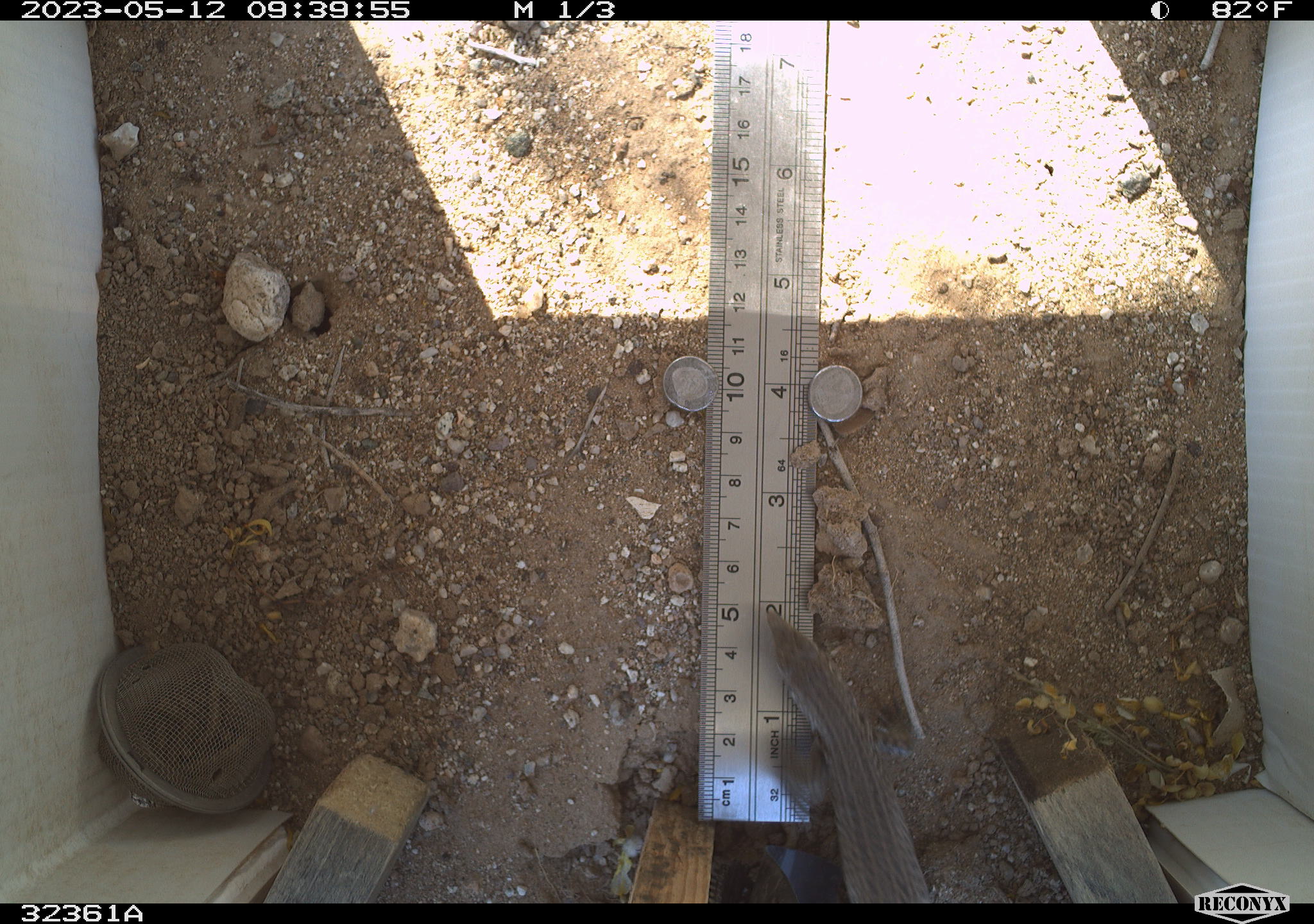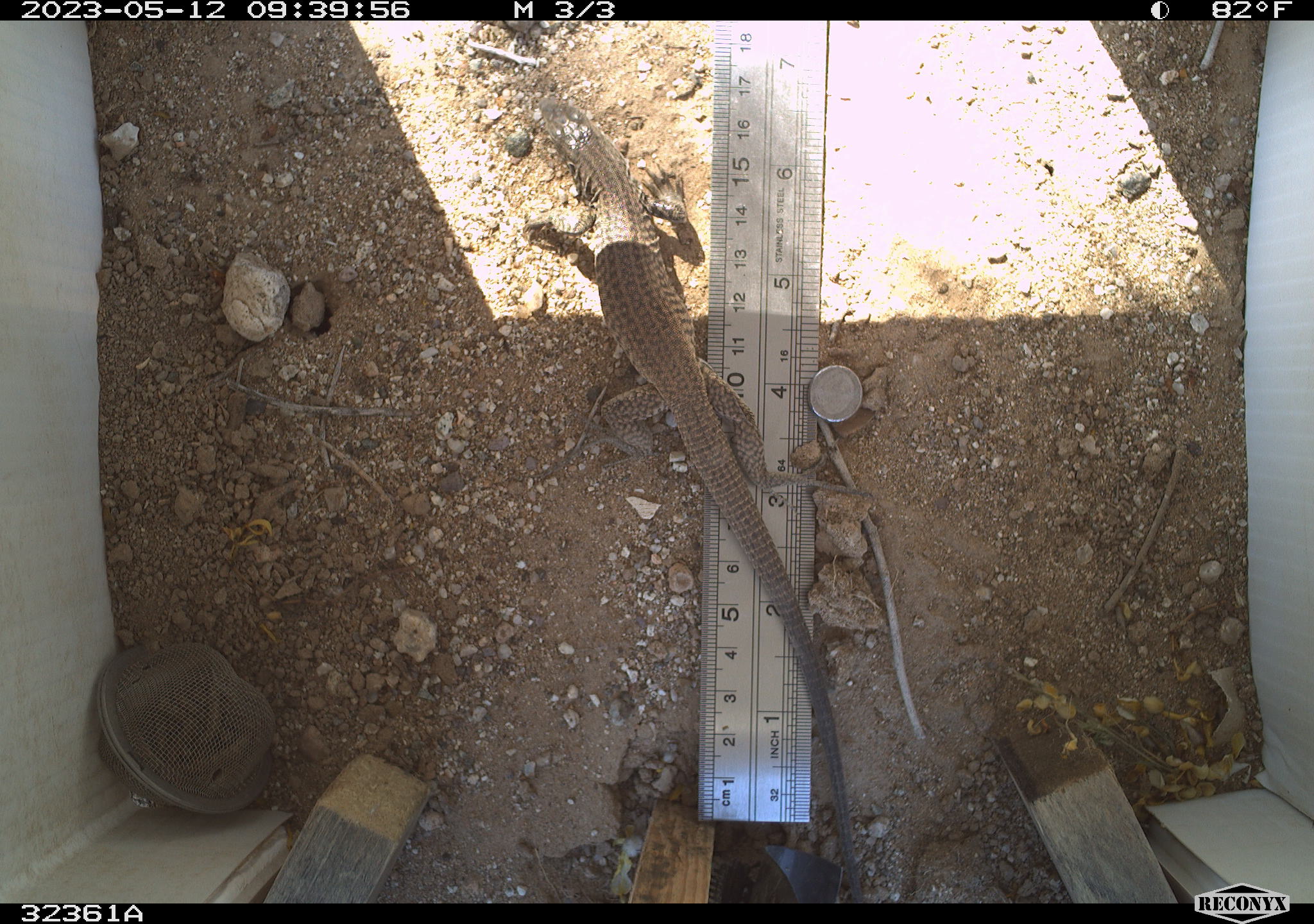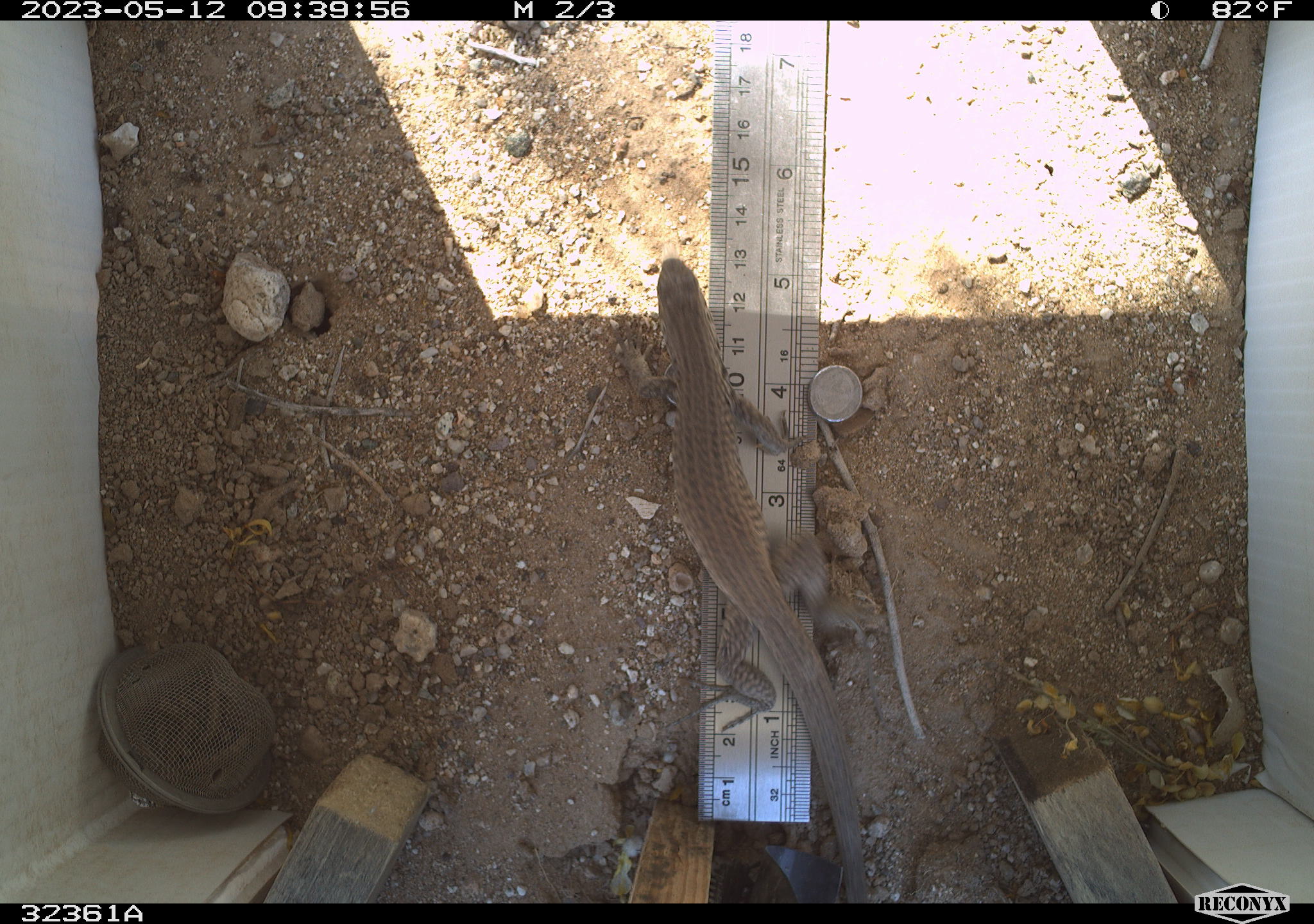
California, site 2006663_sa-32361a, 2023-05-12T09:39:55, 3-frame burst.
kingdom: Animalia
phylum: Chordata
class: Reptilia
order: Squamata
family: Teiidae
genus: Aspidoscelis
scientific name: Aspidoscelis tigris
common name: western whiptail